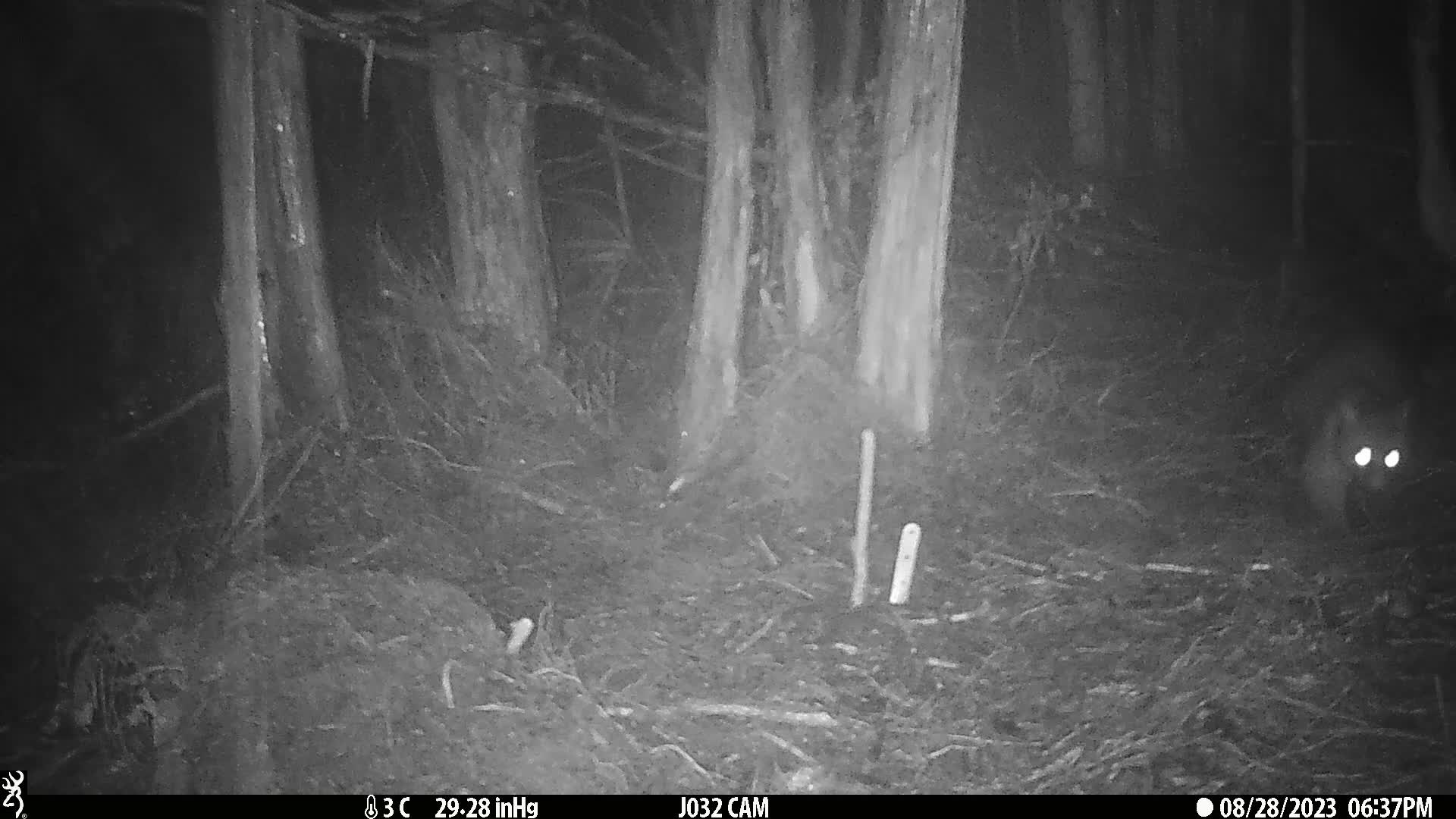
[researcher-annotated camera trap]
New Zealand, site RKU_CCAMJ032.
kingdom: Animalia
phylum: Chordata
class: Mammalia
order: Diprotodontia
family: Phalangeridae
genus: Trichosurus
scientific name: Trichosurus vulpecula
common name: common brushtail possum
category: possum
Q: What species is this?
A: Possum (common brushtail possum) (Trichosurus vulpecula).